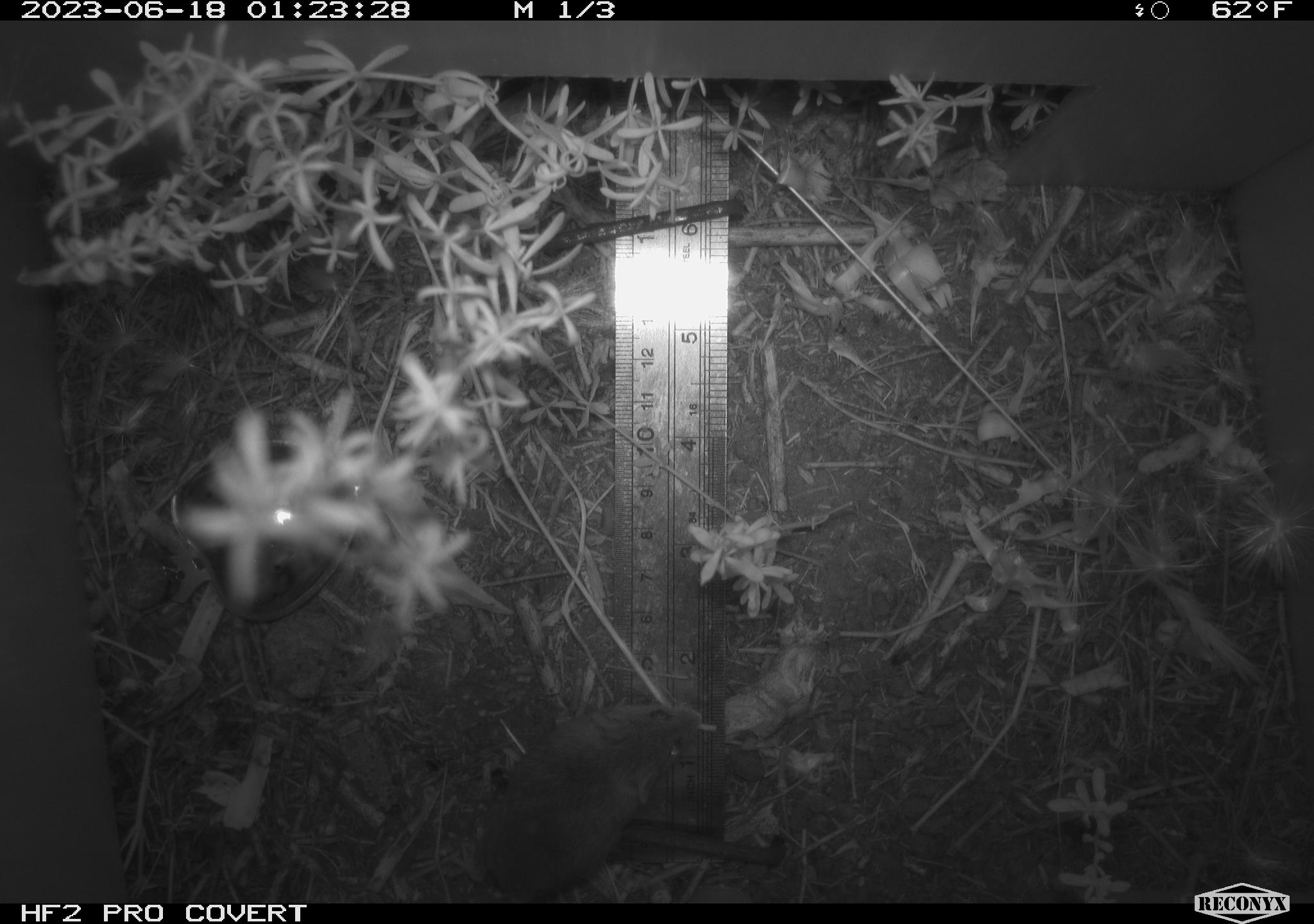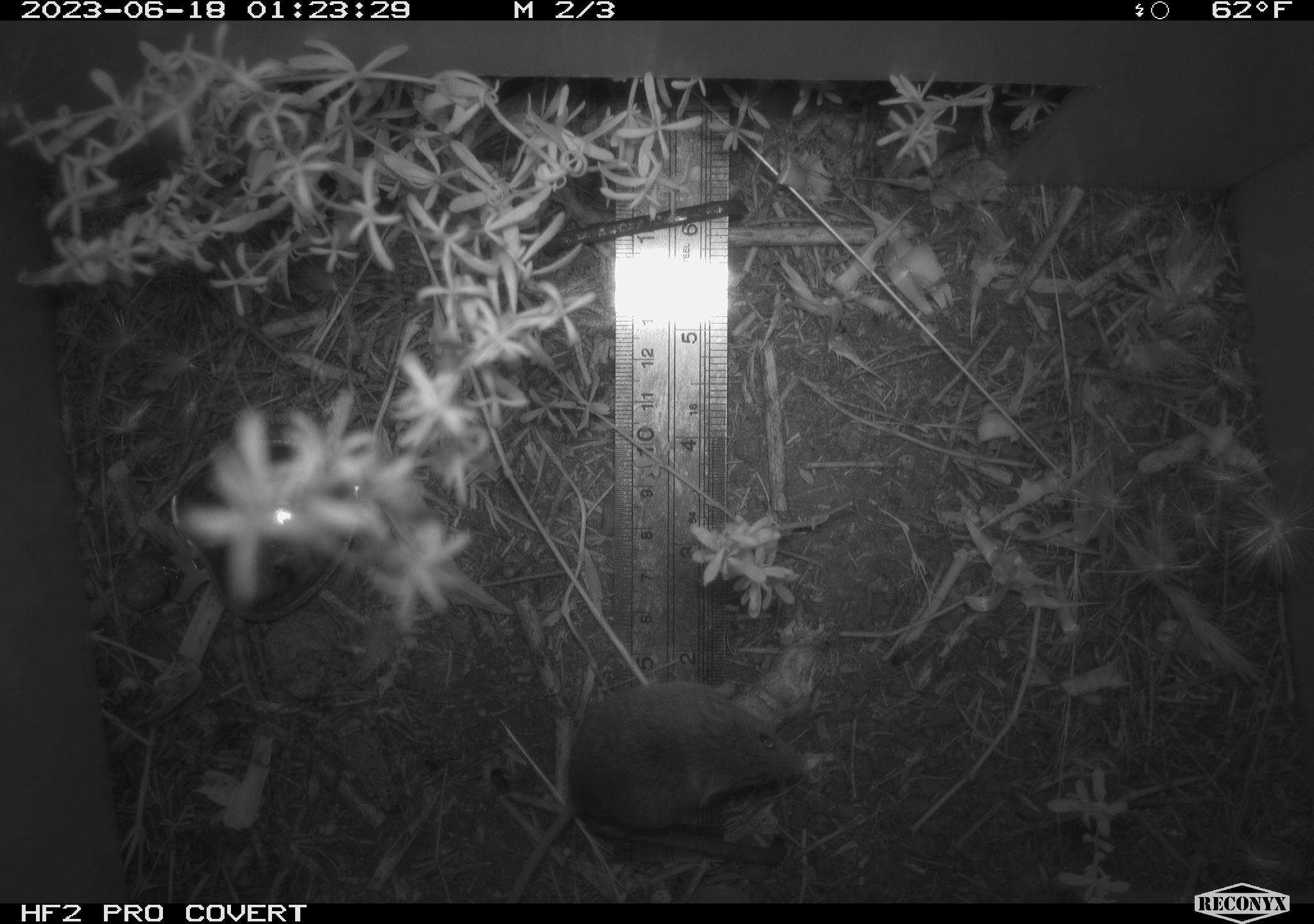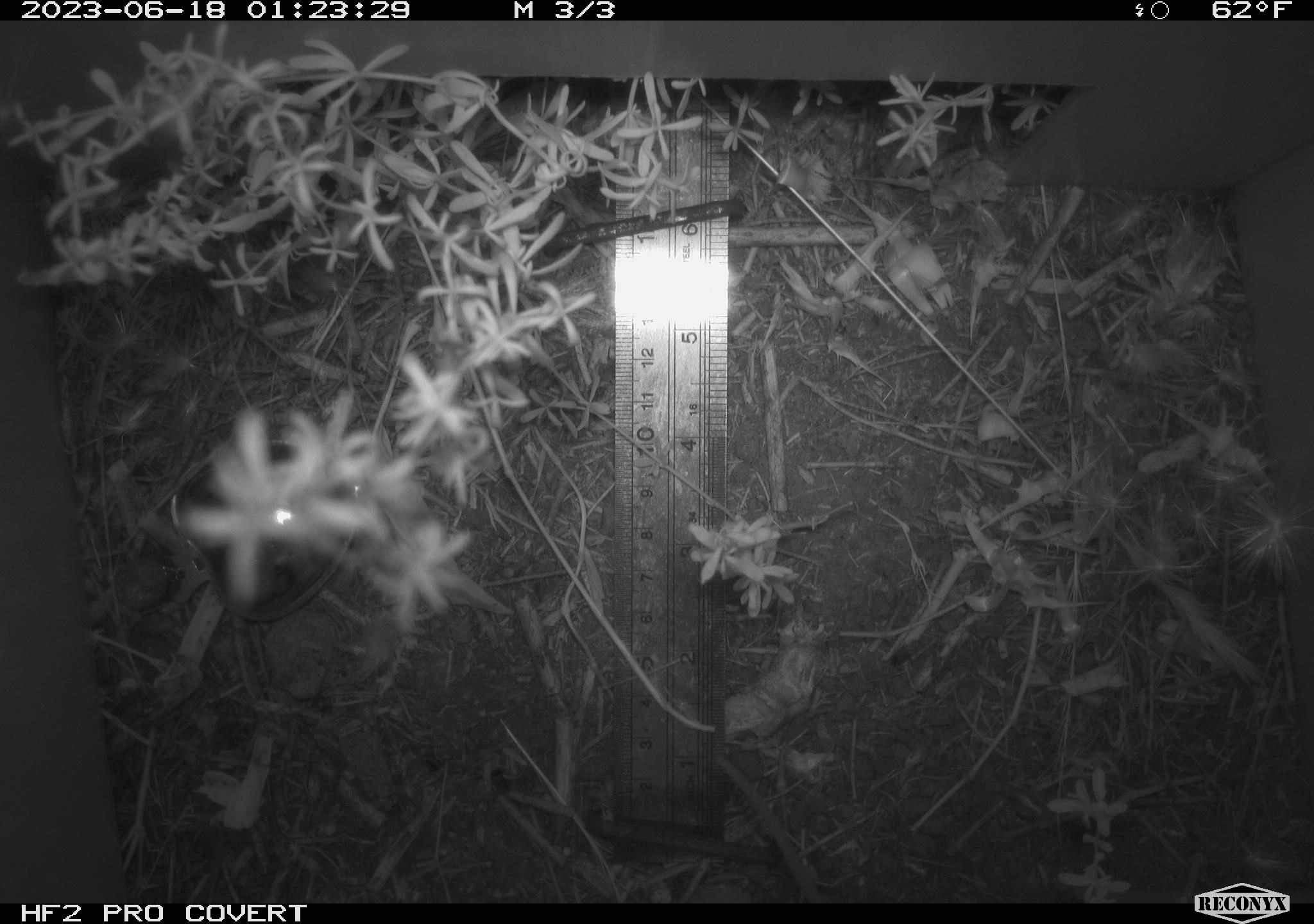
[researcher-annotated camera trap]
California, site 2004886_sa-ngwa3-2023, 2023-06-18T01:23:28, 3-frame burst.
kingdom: Animalia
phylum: Chordata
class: Mammalia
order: Rodentia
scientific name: Rodentia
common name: mouse species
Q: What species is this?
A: Mouse species (Rodentia).